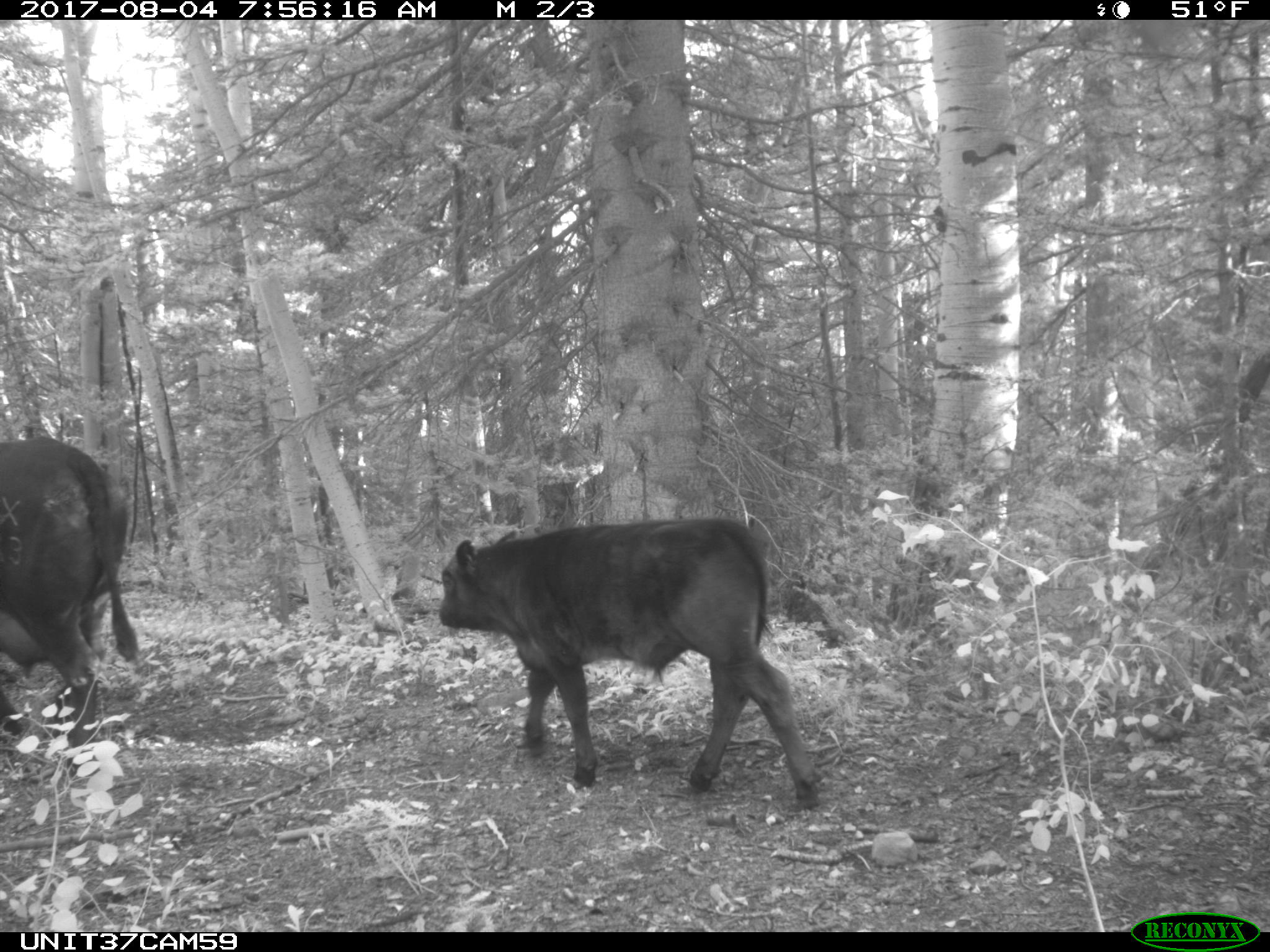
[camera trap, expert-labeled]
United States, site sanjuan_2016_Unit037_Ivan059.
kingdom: Animalia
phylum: Chordata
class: Mammalia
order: Artiodactyla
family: Bovidae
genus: Bos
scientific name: Bos taurus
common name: domestic cow